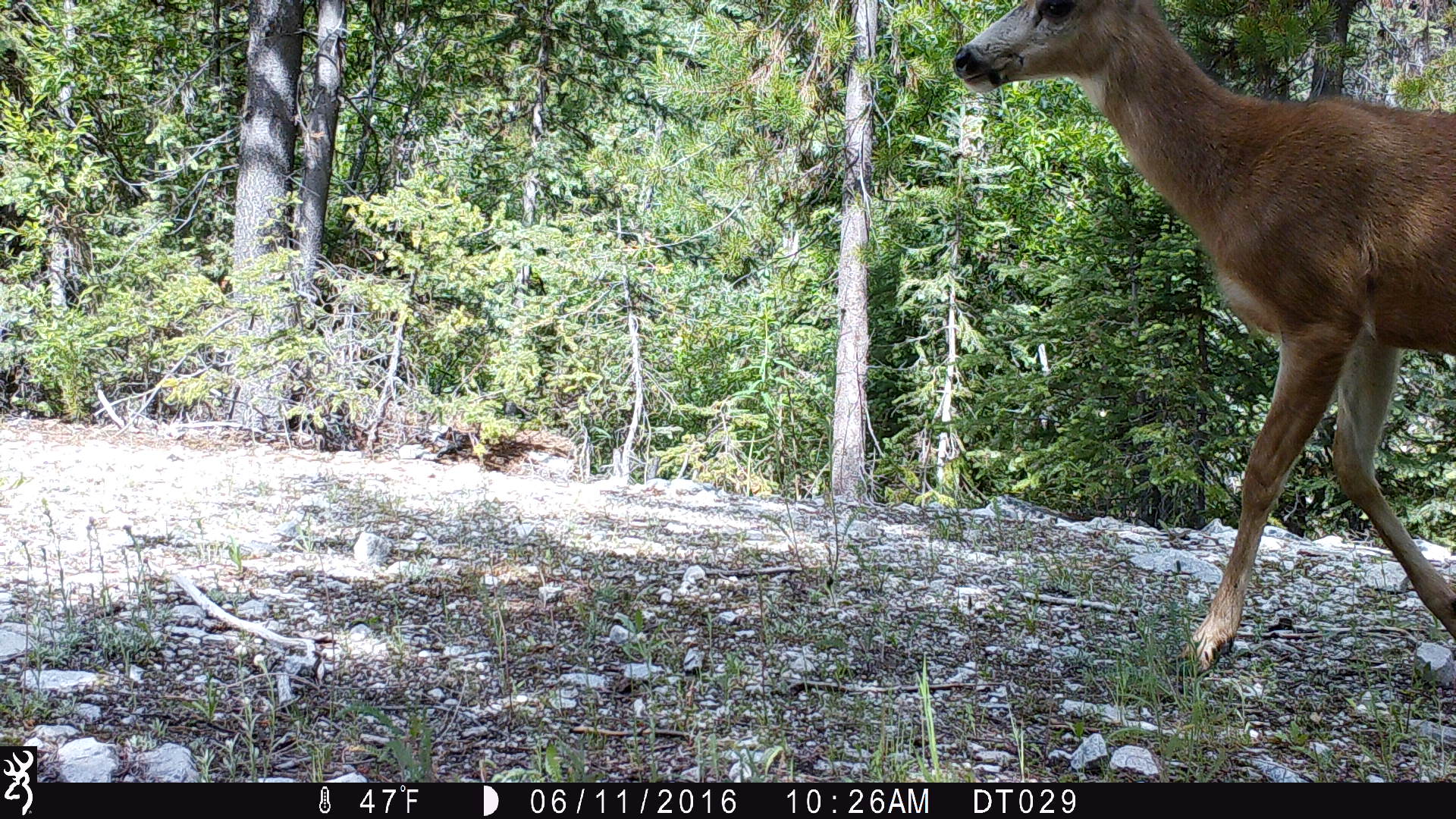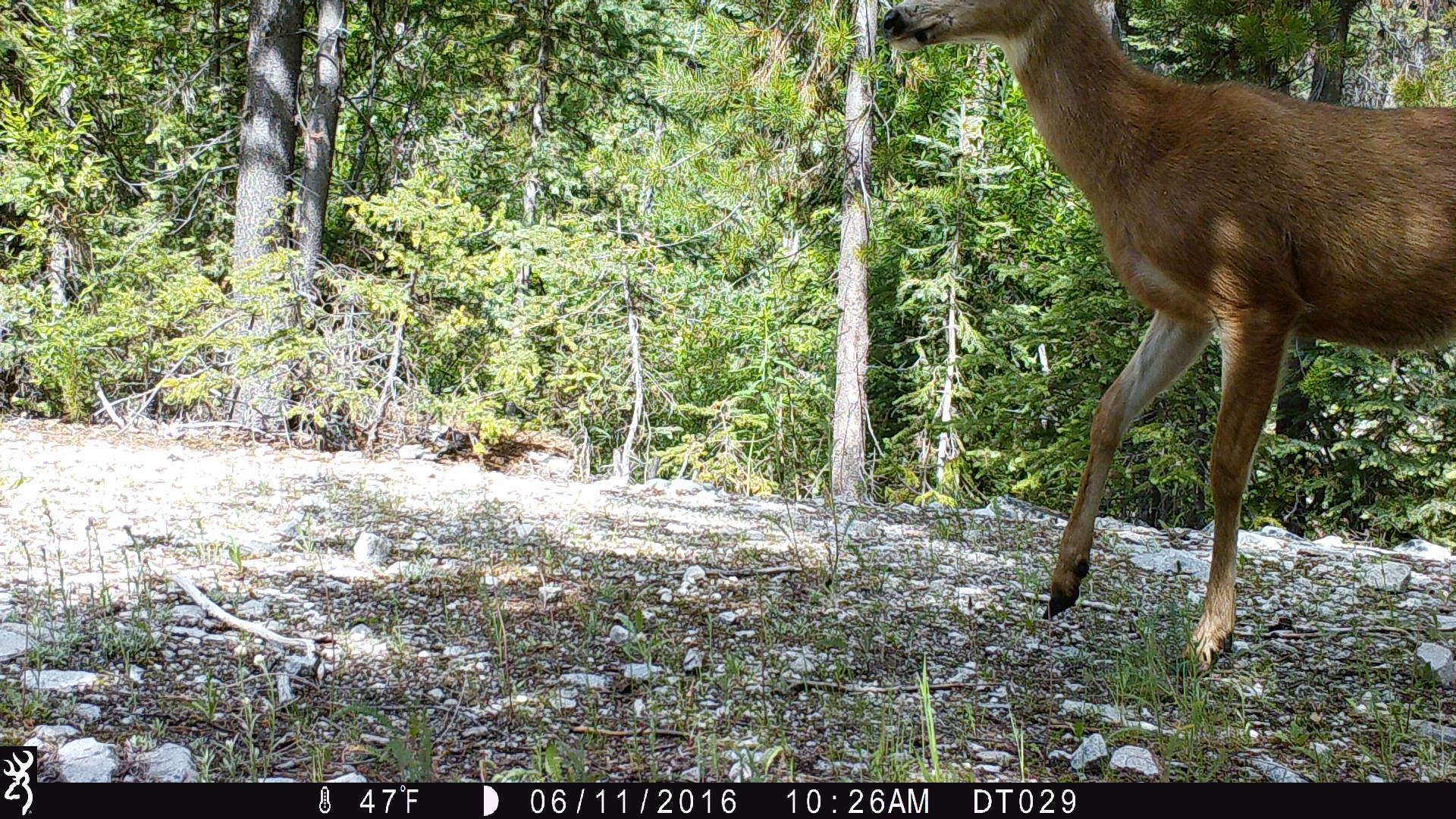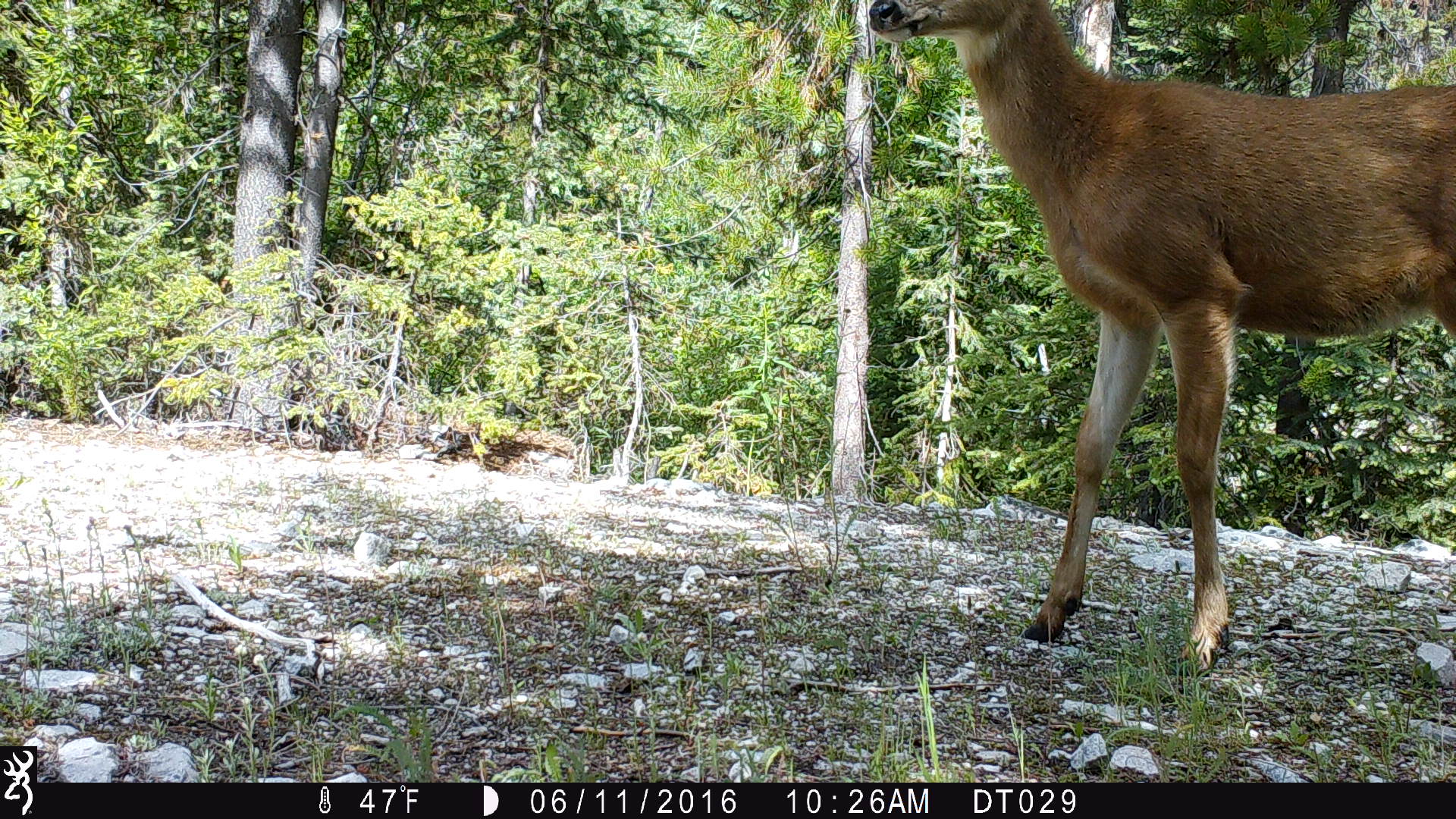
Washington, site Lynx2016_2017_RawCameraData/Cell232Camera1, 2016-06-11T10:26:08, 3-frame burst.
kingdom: Animalia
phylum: Chordata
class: Mammalia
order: Artiodactyla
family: Cervidae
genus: Odocoileus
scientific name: Odocoileus hemionus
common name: mule deer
Odocoileus hemionus (mule deer). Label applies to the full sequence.